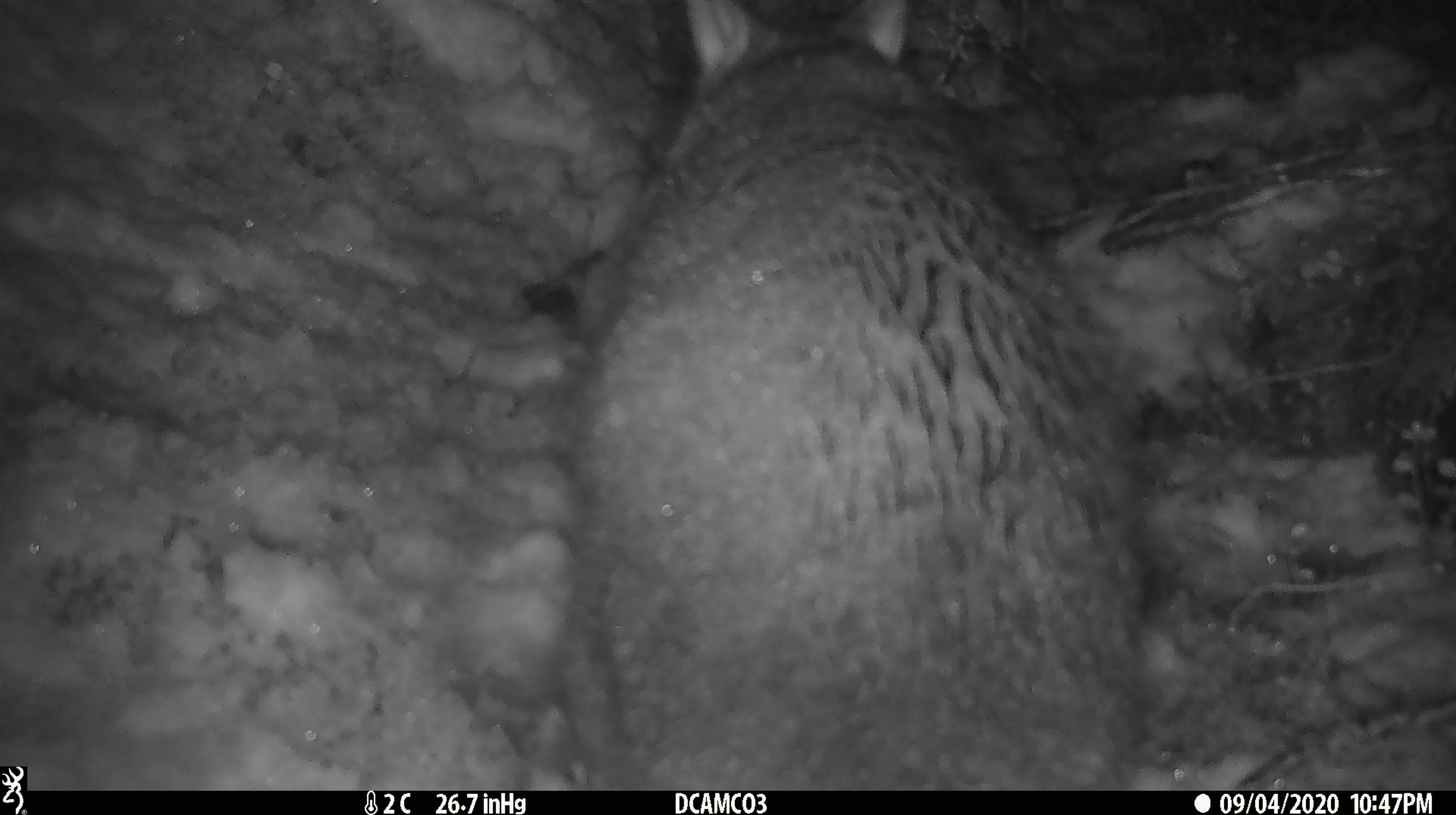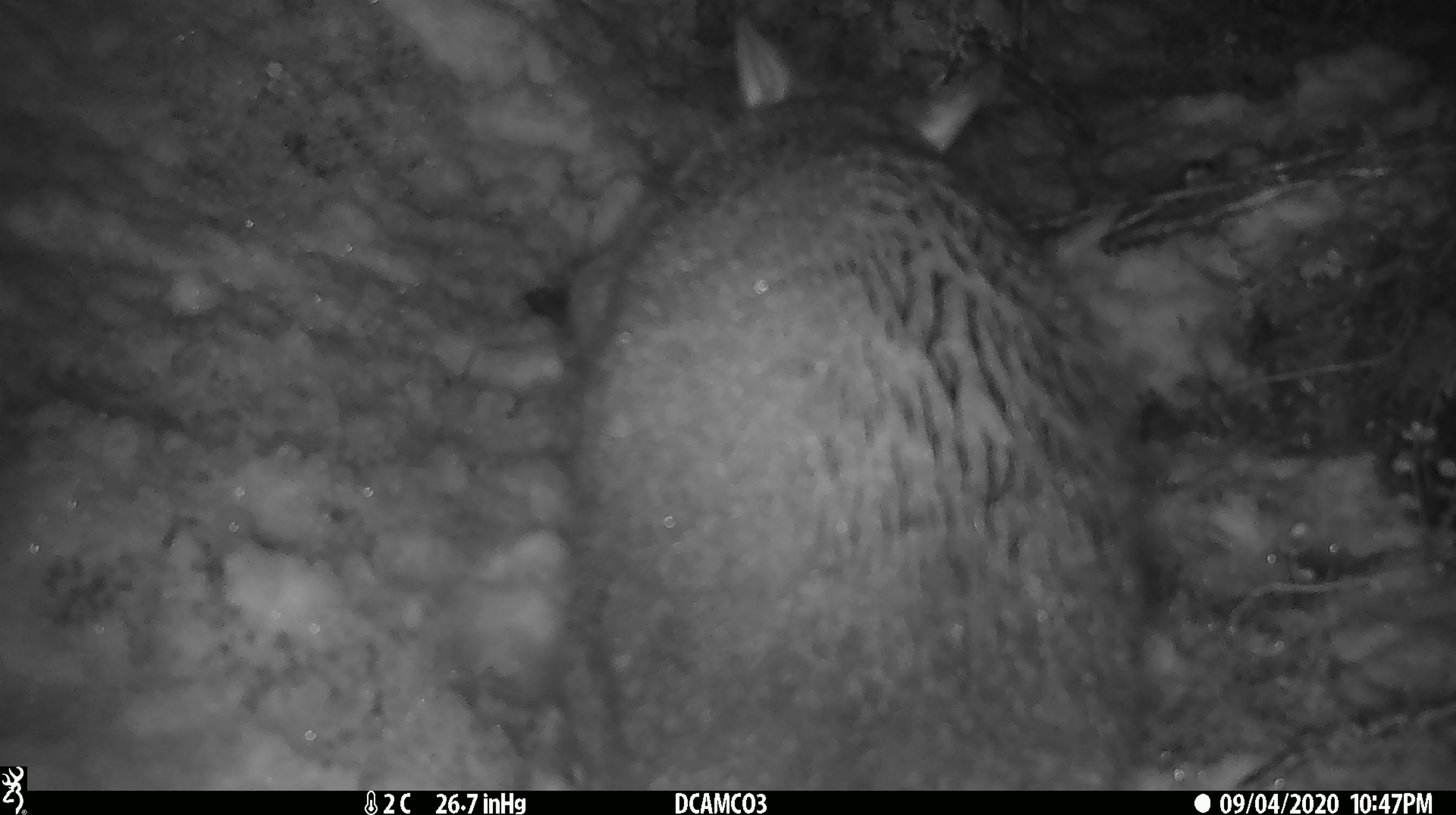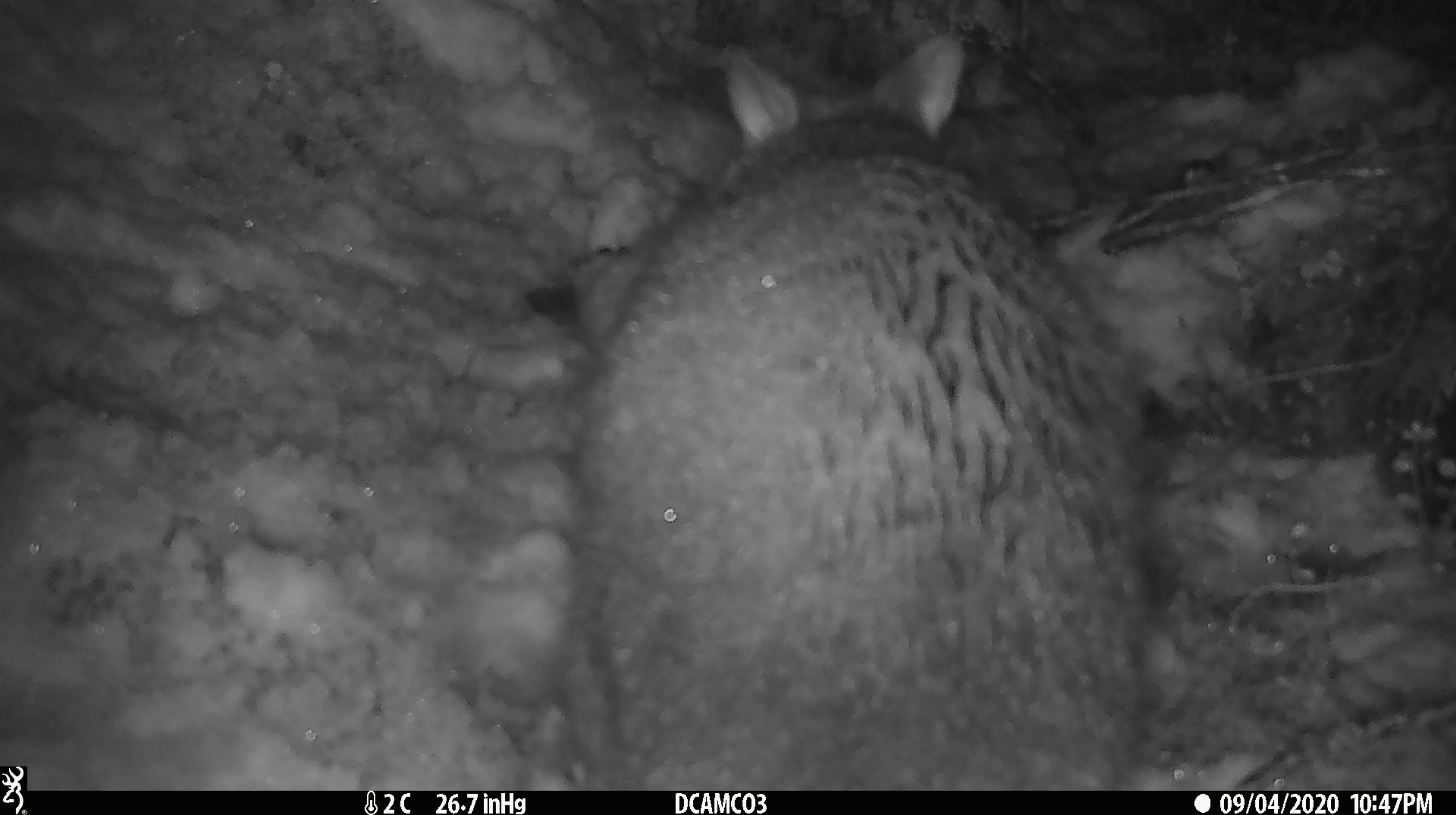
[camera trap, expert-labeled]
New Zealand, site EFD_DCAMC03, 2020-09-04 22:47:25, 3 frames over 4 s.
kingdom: Animalia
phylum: Chordata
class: Mammalia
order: Diprotodontia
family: Phalangeridae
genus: Trichosurus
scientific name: Trichosurus vulpecula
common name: common brushtail possum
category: possum